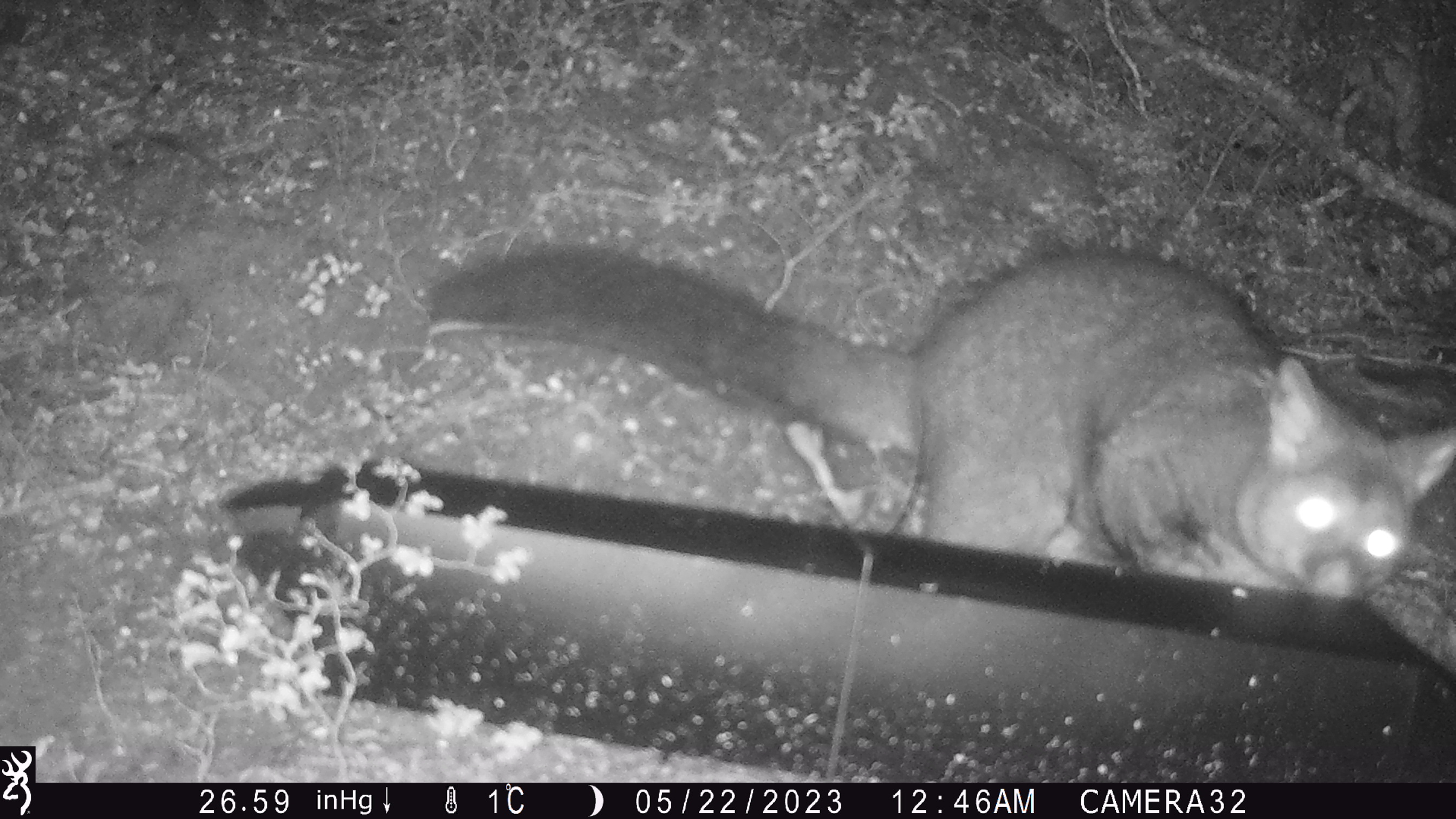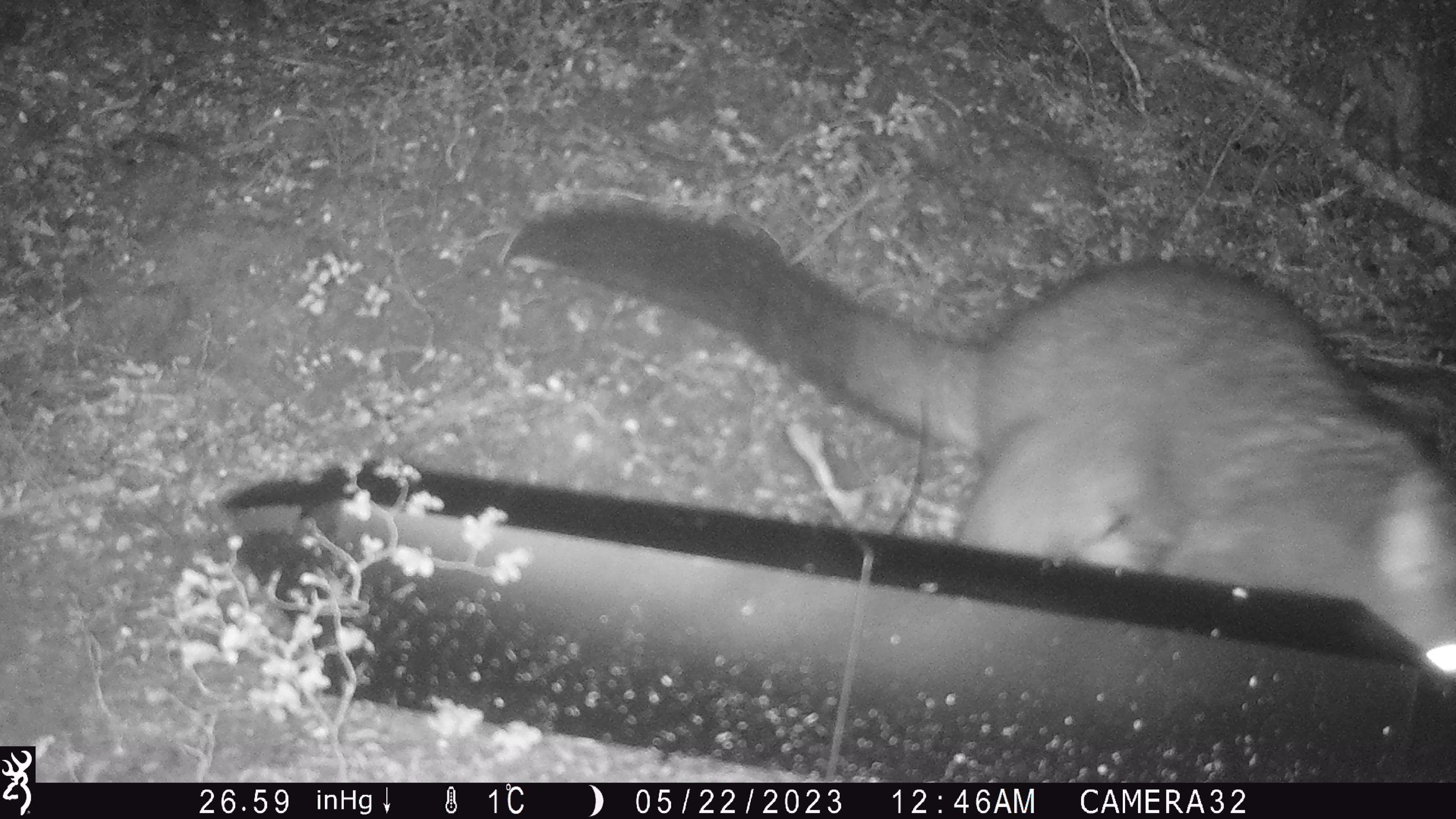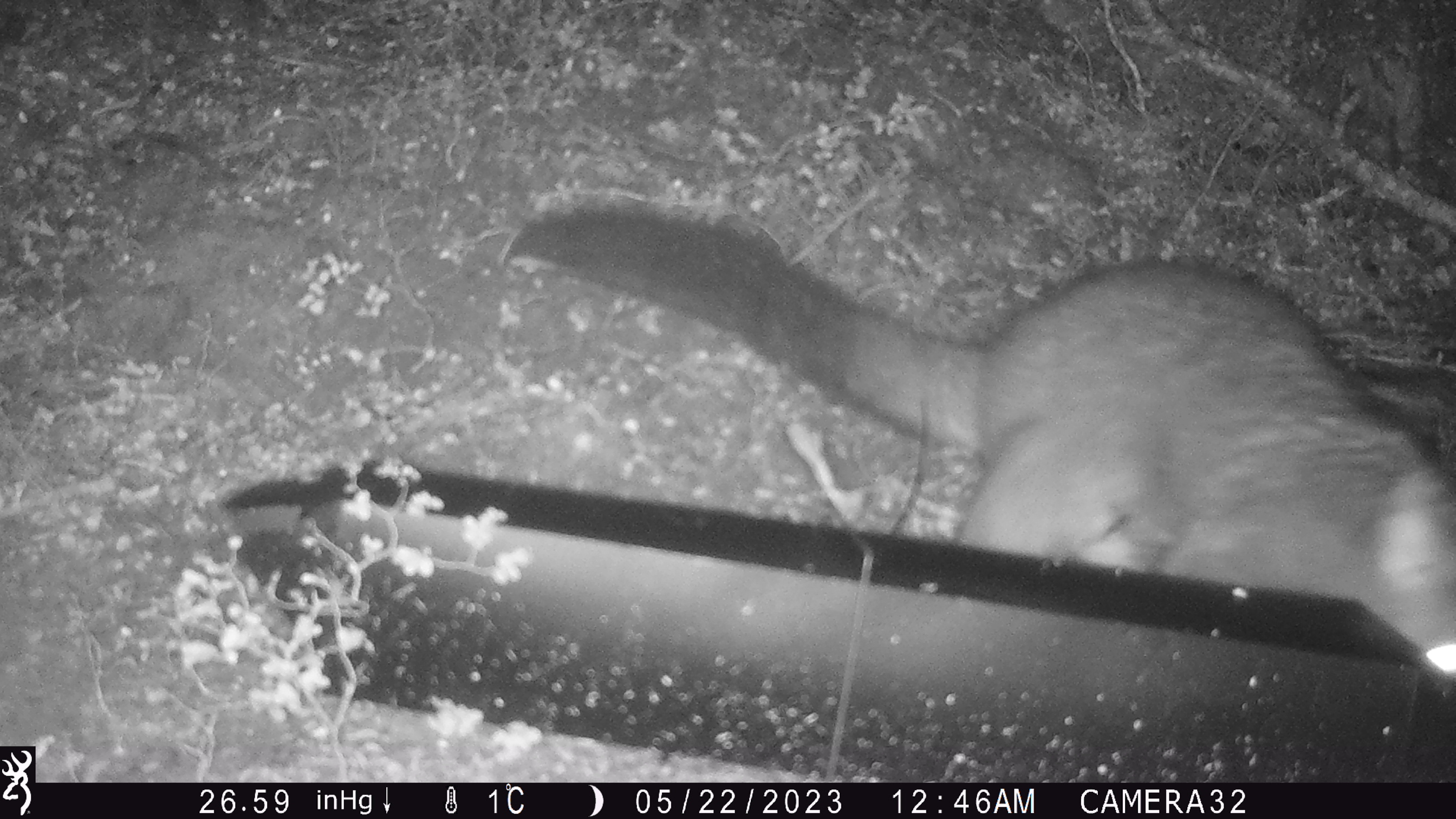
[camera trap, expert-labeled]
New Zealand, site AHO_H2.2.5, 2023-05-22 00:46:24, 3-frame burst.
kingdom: Animalia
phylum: Chordata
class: Mammalia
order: Carnivora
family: Mustelidae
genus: Mustela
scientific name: Mustela erminea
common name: stoat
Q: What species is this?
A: Stoat (Mustela erminea).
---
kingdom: Animalia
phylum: Chordata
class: Mammalia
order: Diprotodontia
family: Phalangeridae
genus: Trichosurus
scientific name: Trichosurus vulpecula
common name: common brushtail possum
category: possum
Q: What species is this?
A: Possum (common brushtail possum) (Trichosurus vulpecula).